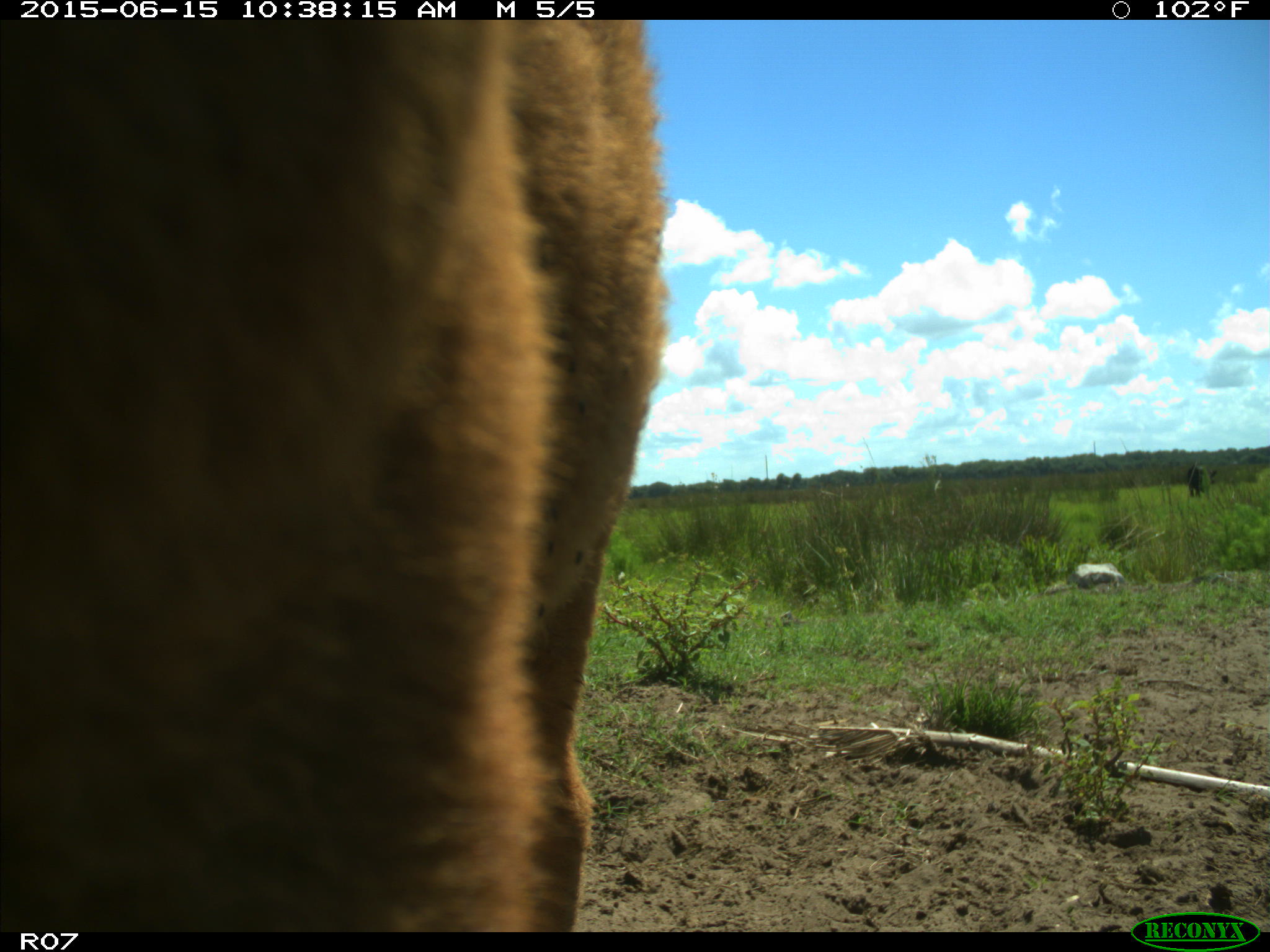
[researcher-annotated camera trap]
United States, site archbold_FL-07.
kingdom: Animalia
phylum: Chordata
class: Mammalia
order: Artiodactyla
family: Bovidae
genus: Bos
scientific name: Bos taurus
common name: domestic cow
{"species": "Bos taurus (domestic cow)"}